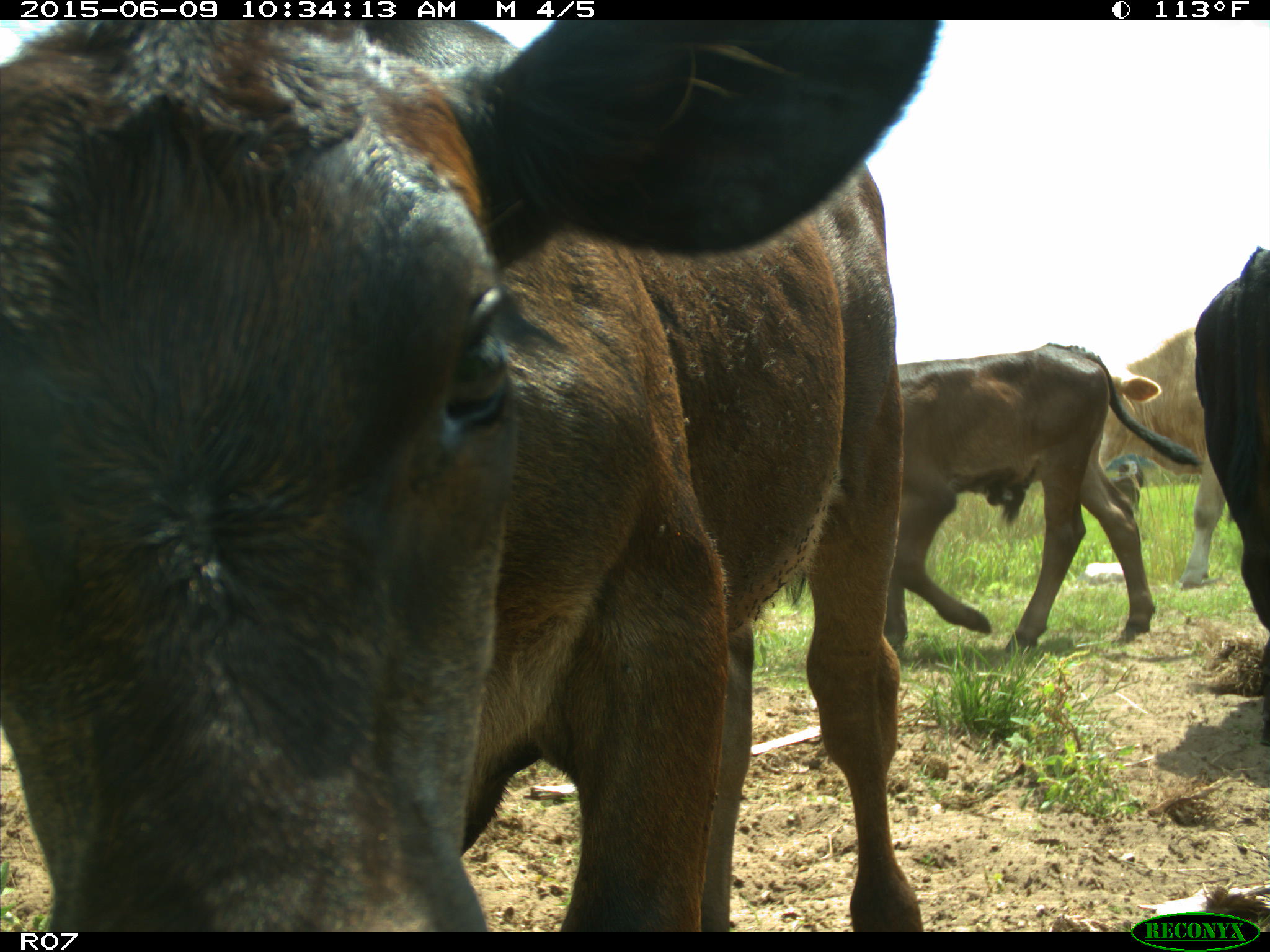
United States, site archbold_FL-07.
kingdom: Animalia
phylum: Chordata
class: Mammalia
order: Artiodactyla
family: Bovidae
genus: Bos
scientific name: Bos taurus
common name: domestic cow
Bos taurus (domestic cow).